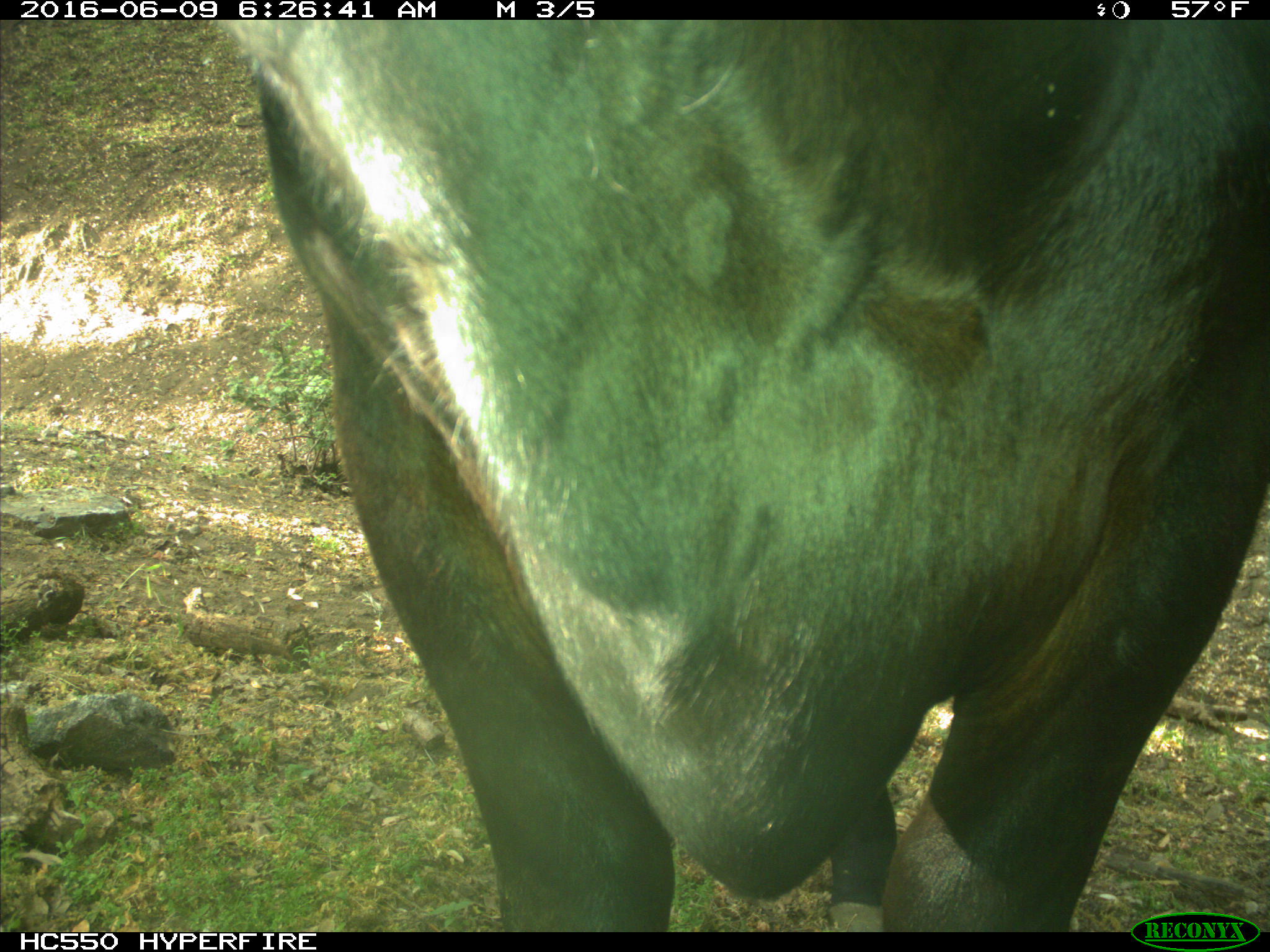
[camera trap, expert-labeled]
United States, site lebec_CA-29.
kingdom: Animalia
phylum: Chordata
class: Mammalia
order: Artiodactyla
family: Bovidae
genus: Bos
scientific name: Bos taurus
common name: domestic cow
Bos taurus (domestic cow).